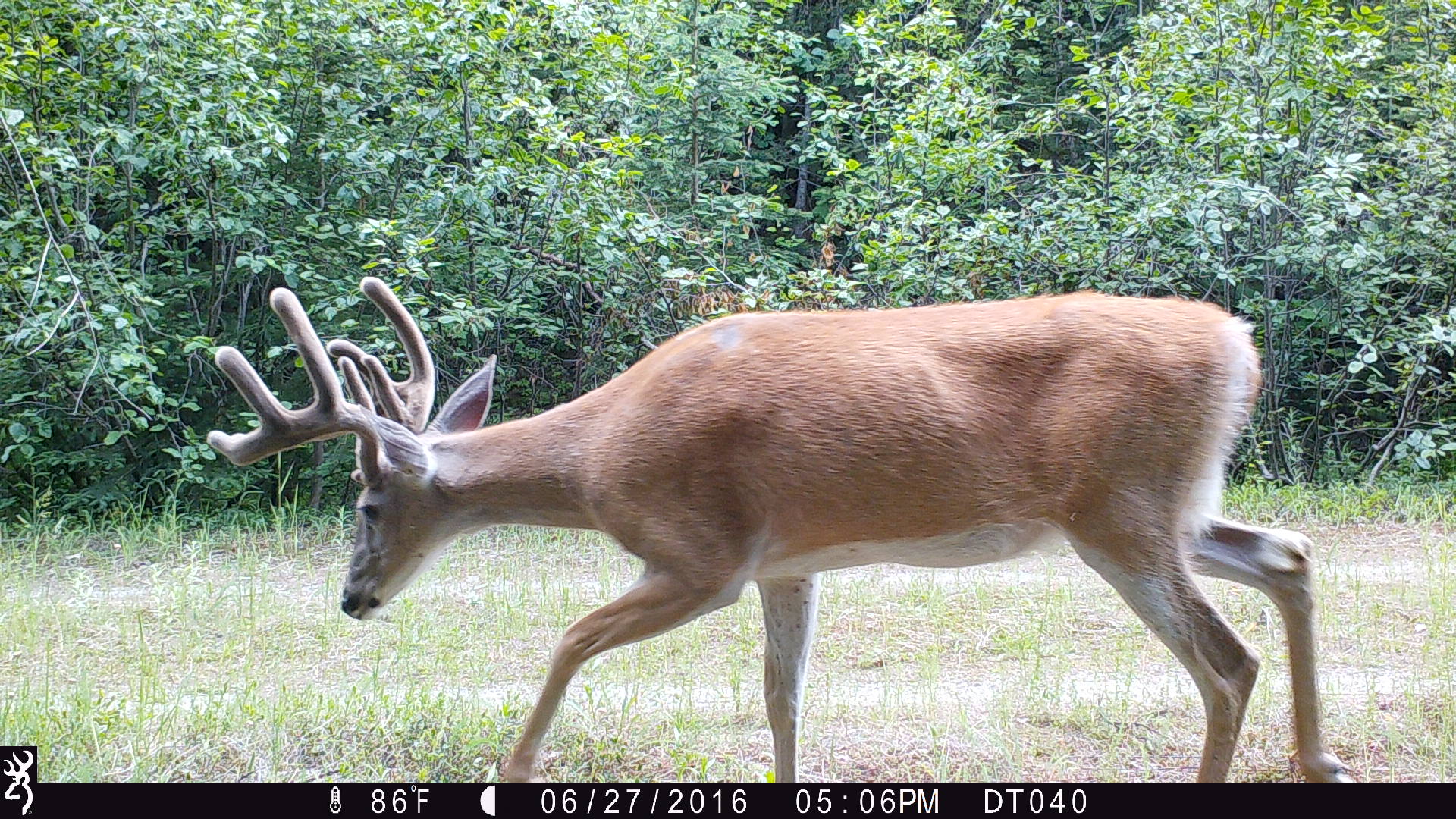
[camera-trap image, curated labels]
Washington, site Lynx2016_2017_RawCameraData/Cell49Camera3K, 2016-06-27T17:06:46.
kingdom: Animalia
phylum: Chordata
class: Mammalia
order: Artiodactyla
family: Cervidae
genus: Odocoileus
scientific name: Odocoileus virginianus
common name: white-tailed deer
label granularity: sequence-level